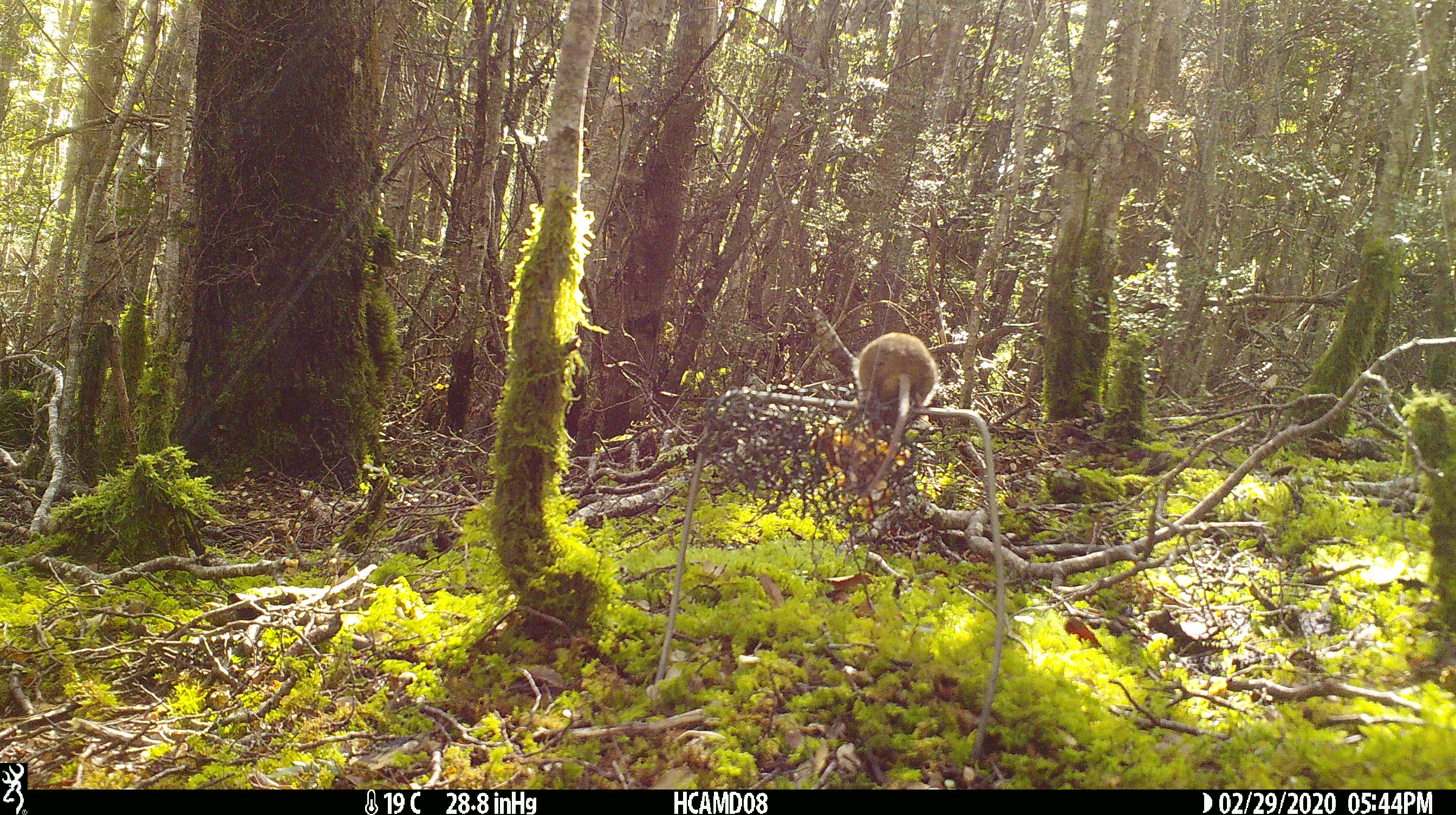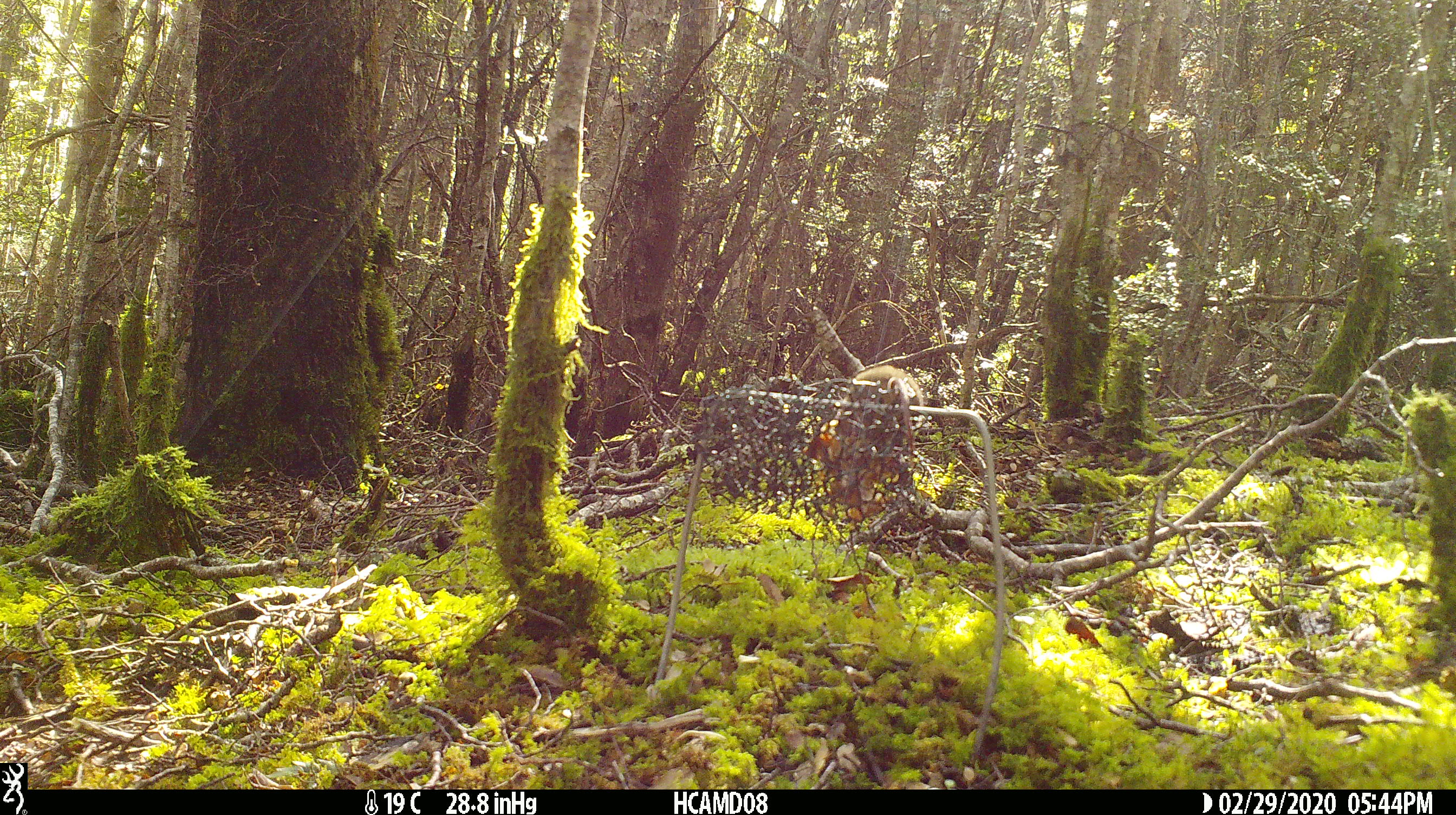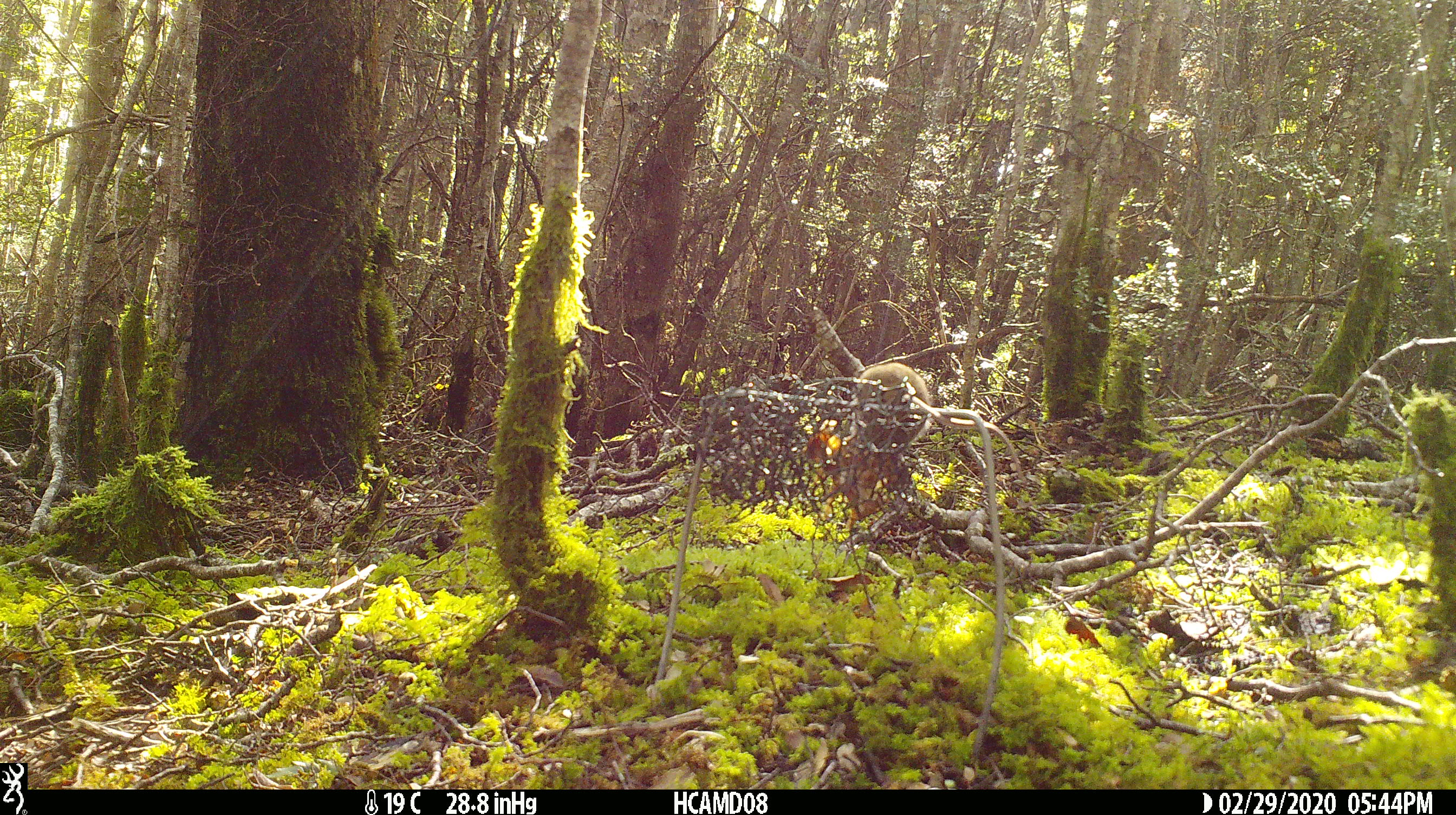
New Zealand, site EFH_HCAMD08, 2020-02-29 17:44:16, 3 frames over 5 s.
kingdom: Animalia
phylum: Chordata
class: Mammalia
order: Rodentia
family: Muridae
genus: Mus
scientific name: Mus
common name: mouse